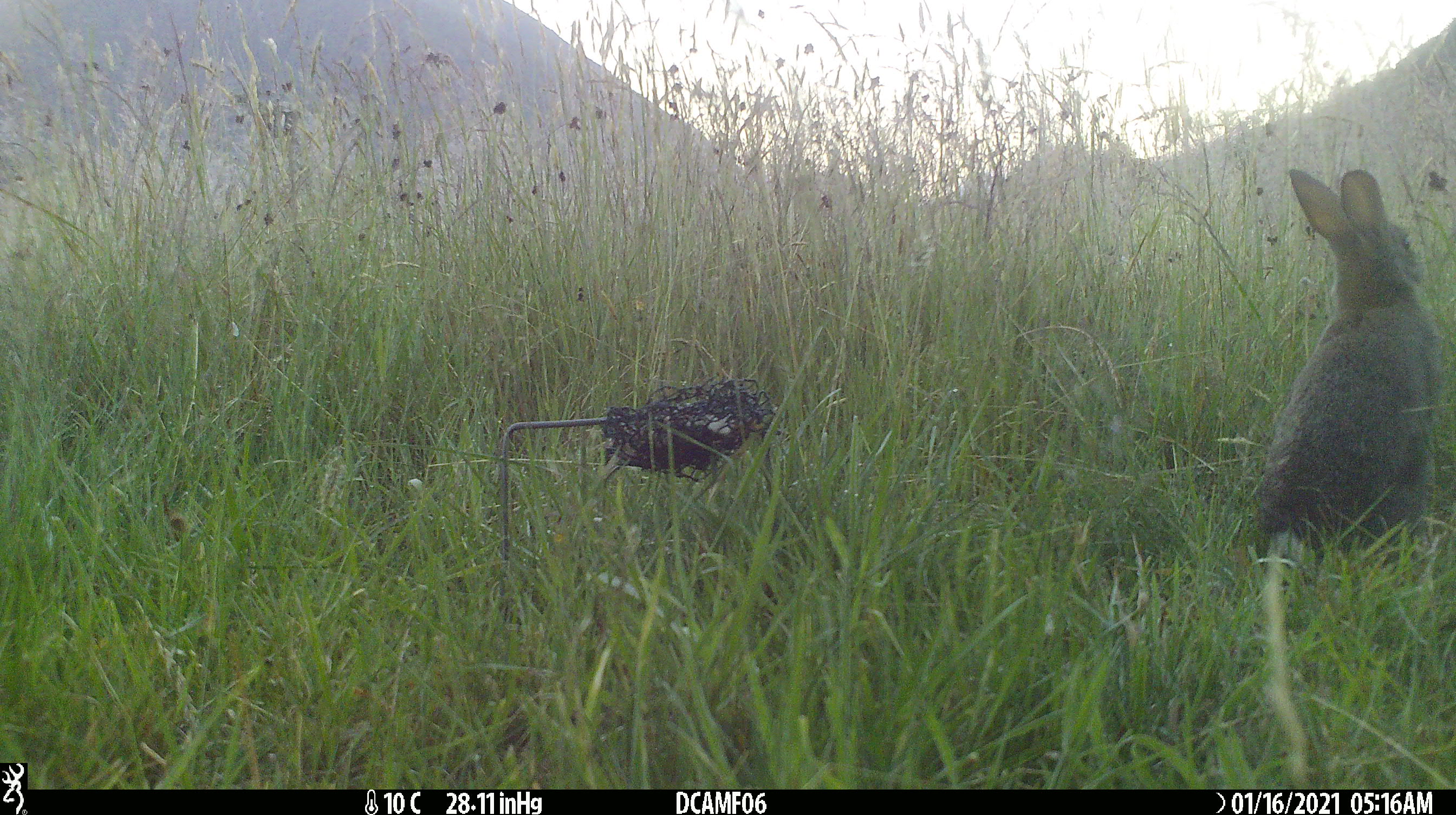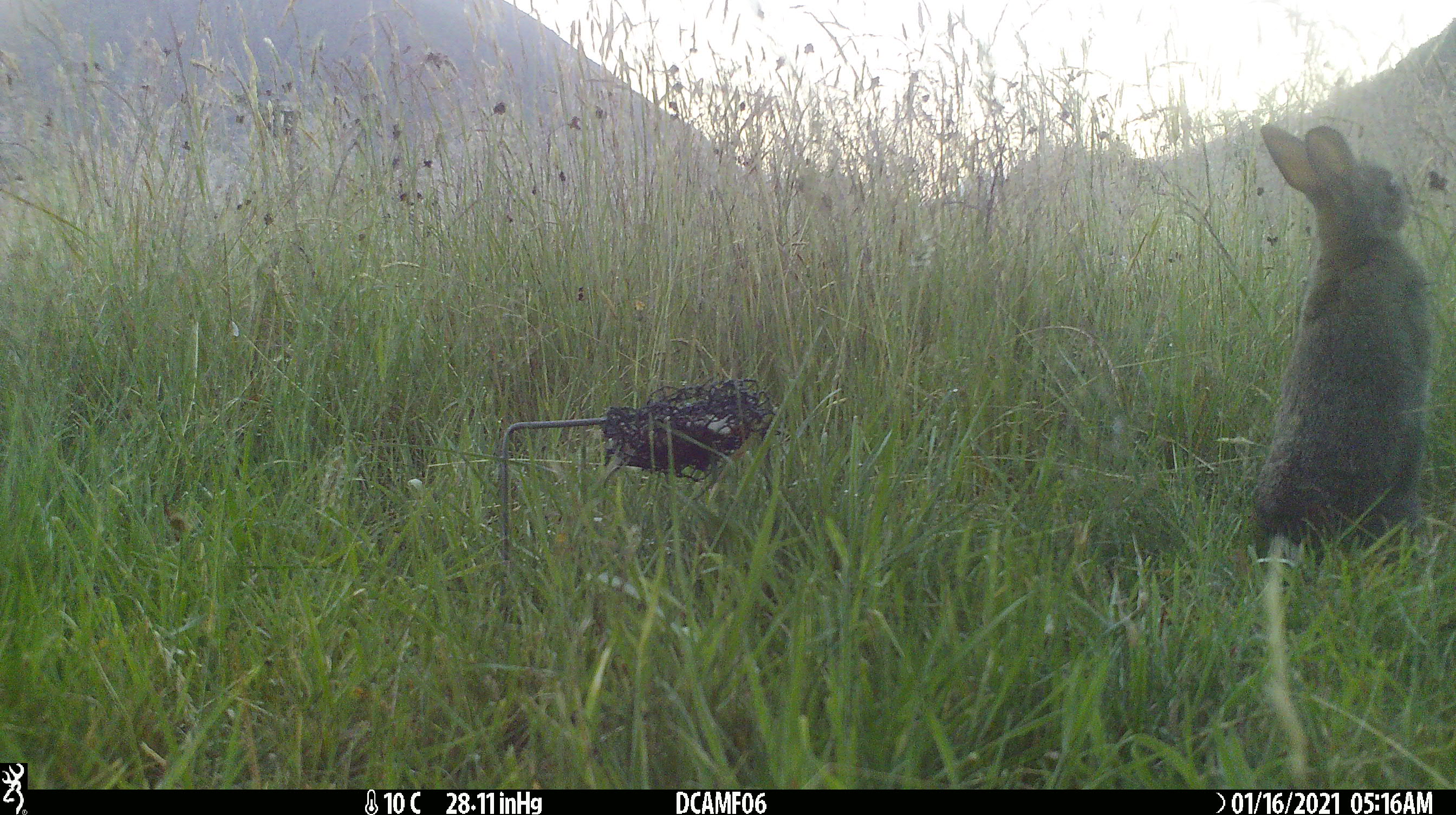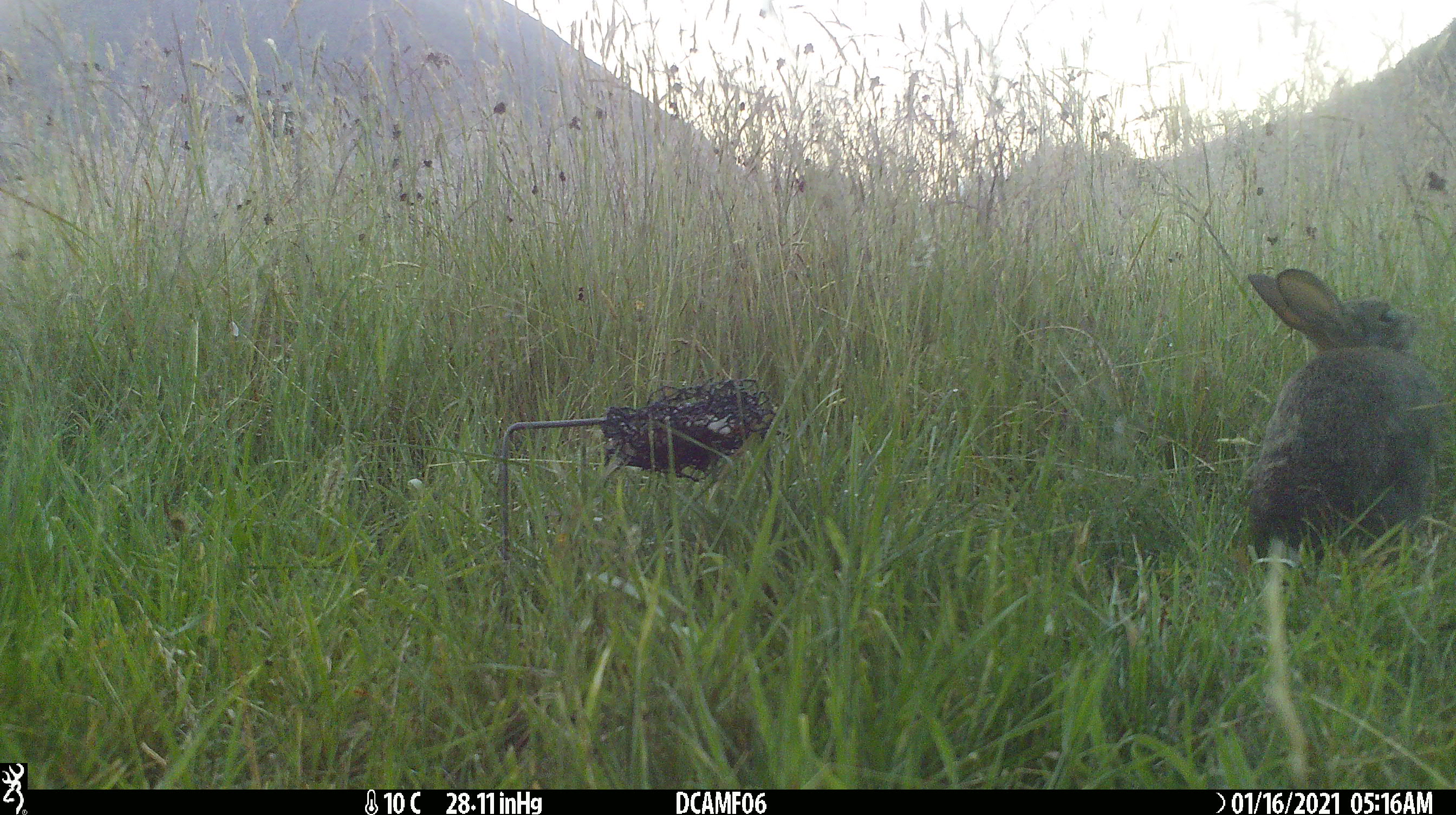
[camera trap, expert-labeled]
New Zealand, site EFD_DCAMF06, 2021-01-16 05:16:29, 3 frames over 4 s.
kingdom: Animalia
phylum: Chordata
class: Mammalia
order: Lagomorpha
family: Leporidae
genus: Oryctolagus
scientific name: Oryctolagus cuniculus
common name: european rabbit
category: rabbit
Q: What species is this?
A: Rabbit (european rabbit) (Oryctolagus cuniculus).